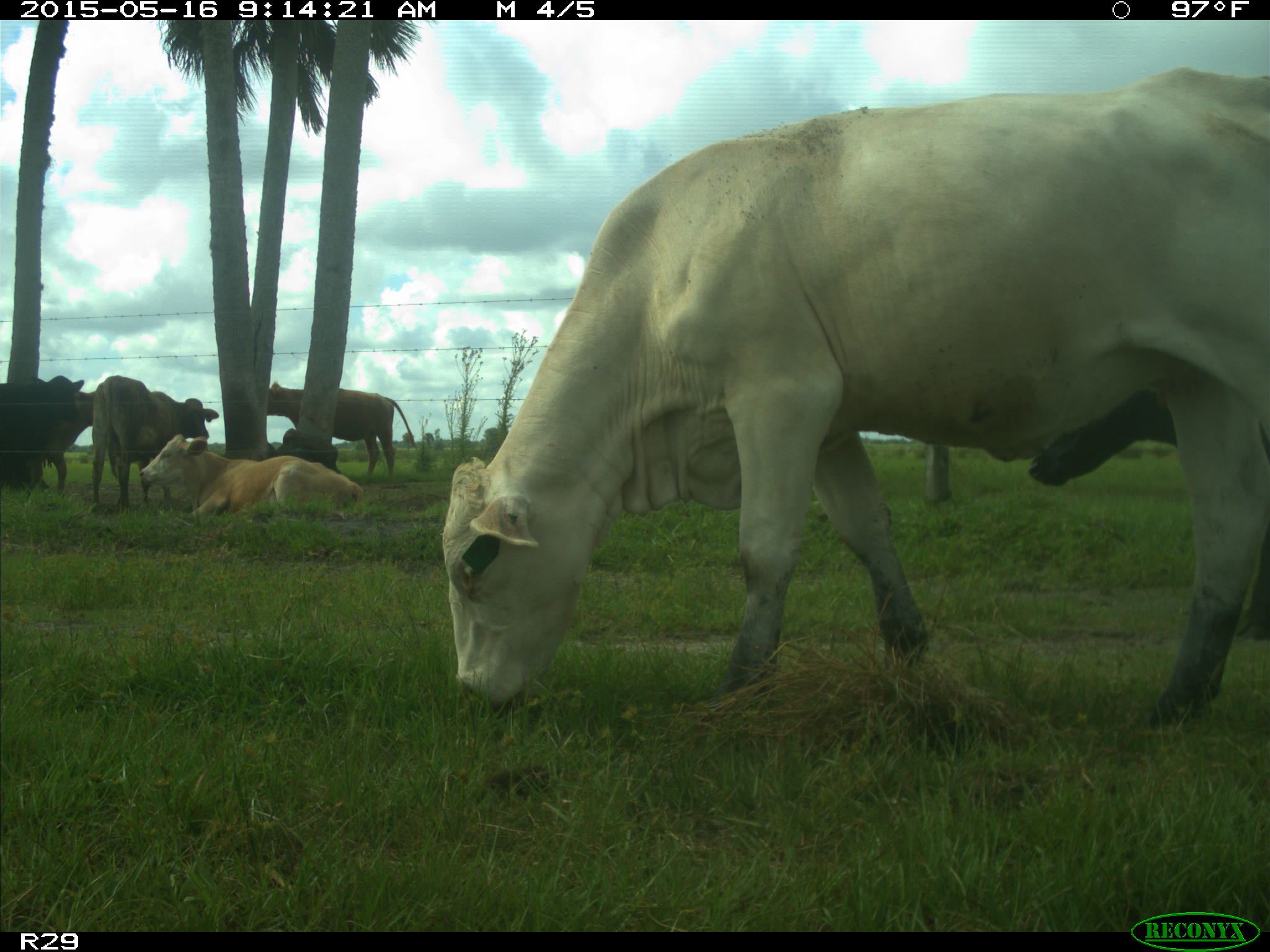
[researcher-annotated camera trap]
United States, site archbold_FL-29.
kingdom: Animalia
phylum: Chordata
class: Mammalia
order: Artiodactyla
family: Bovidae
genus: Bos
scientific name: Bos taurus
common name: domestic cow